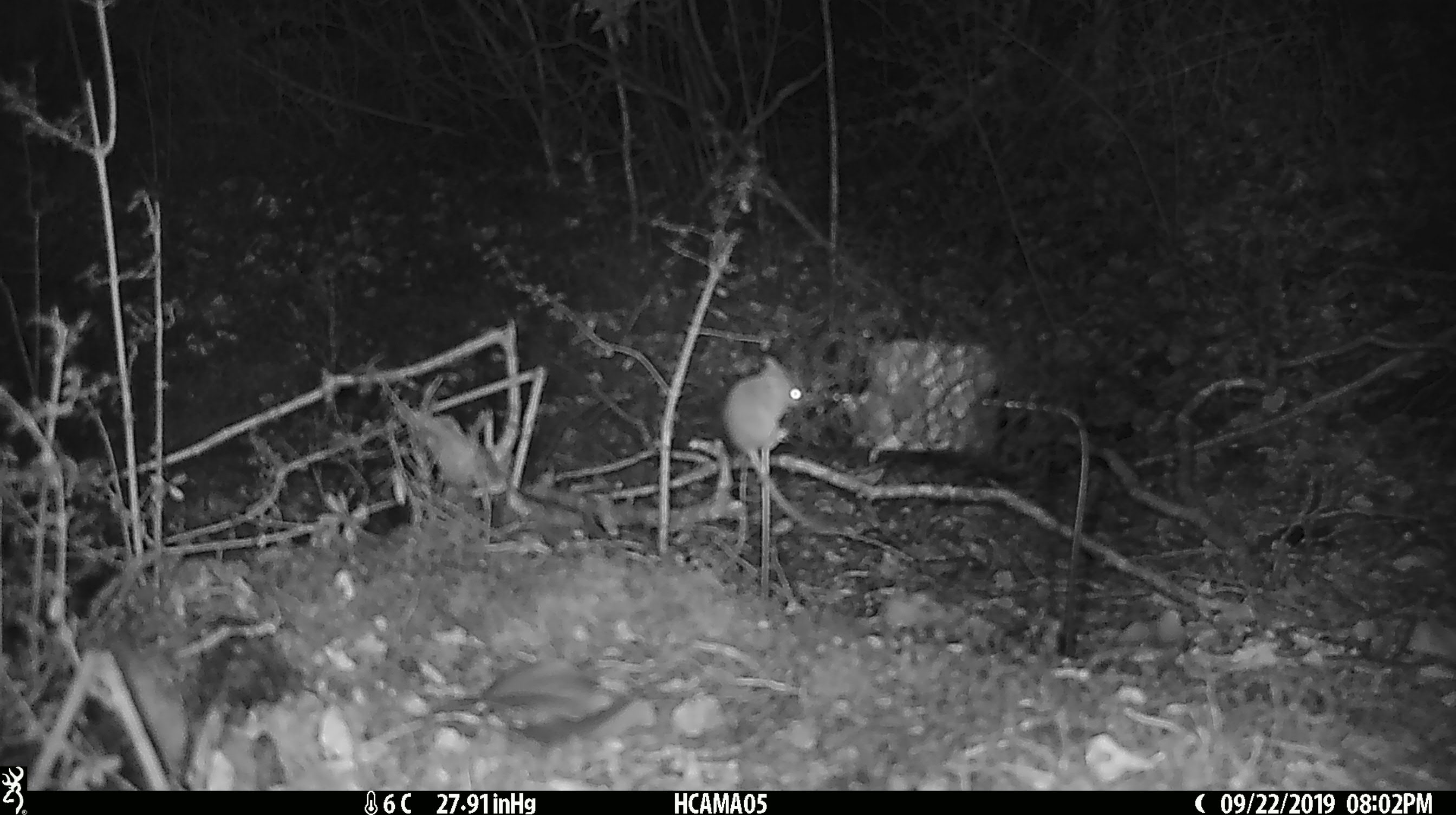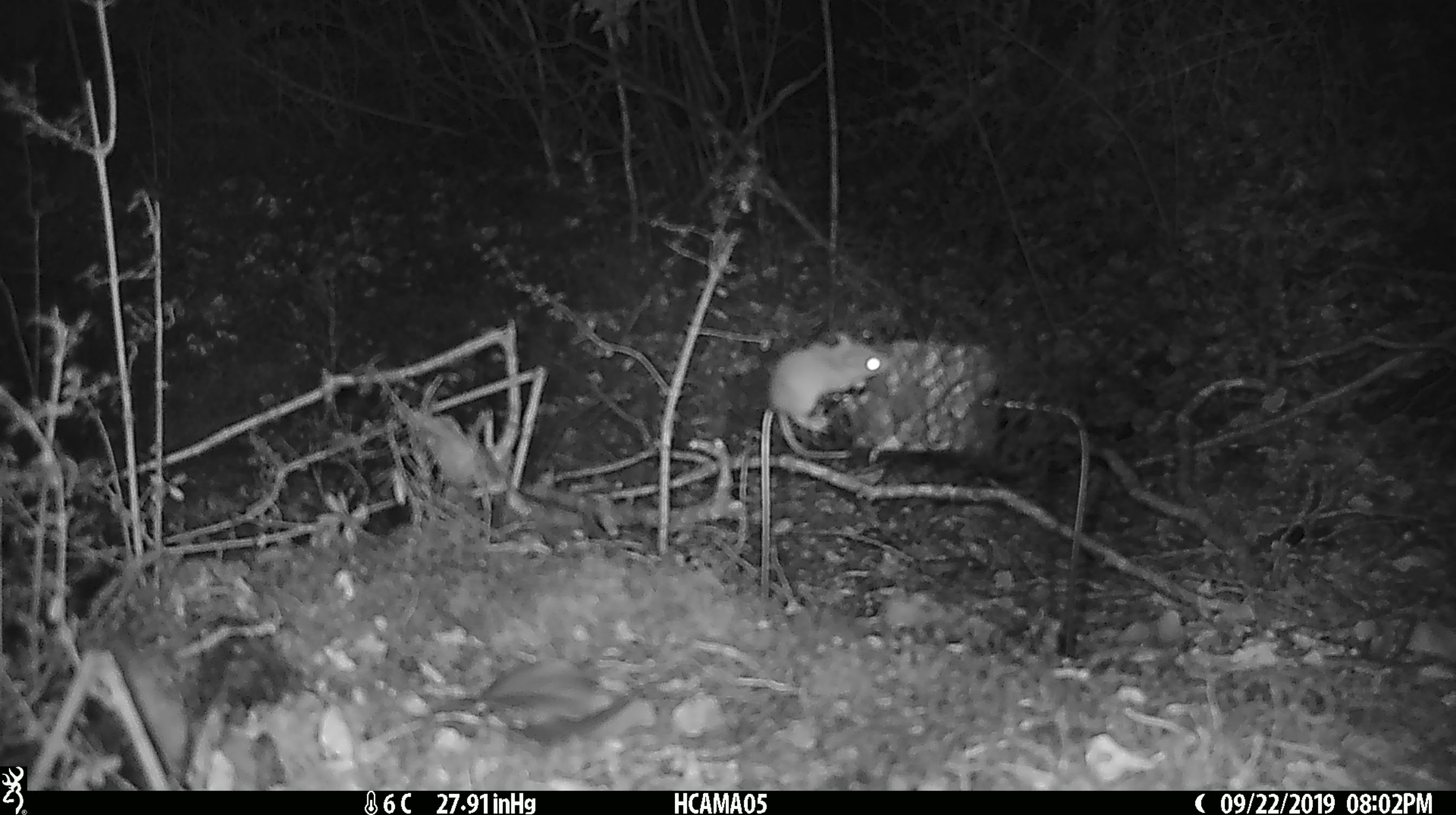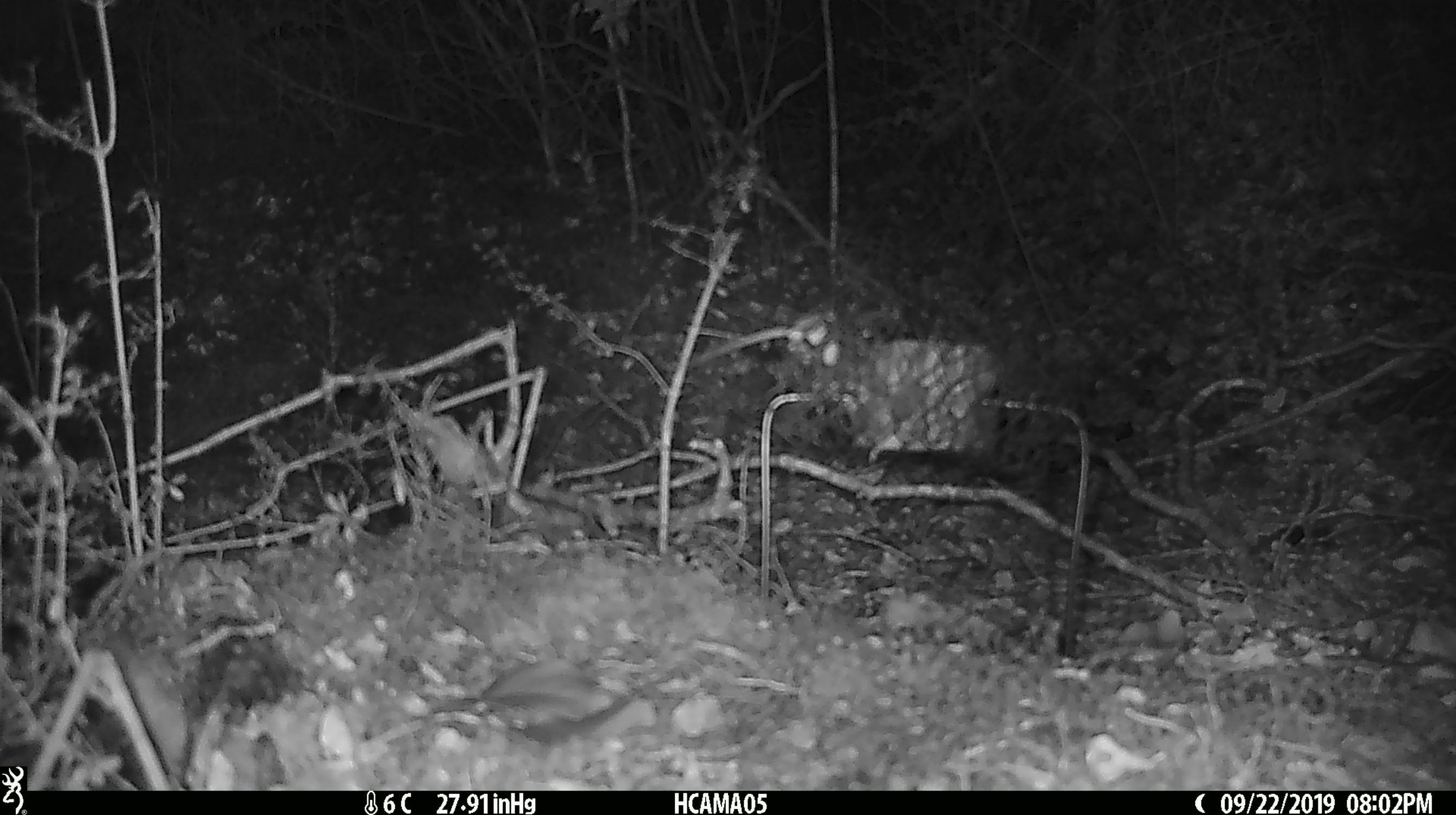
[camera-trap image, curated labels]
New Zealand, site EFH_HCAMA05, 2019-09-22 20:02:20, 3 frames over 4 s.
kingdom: Animalia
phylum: Chordata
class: Mammalia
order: Rodentia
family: Muridae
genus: Mus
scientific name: Mus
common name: mouse